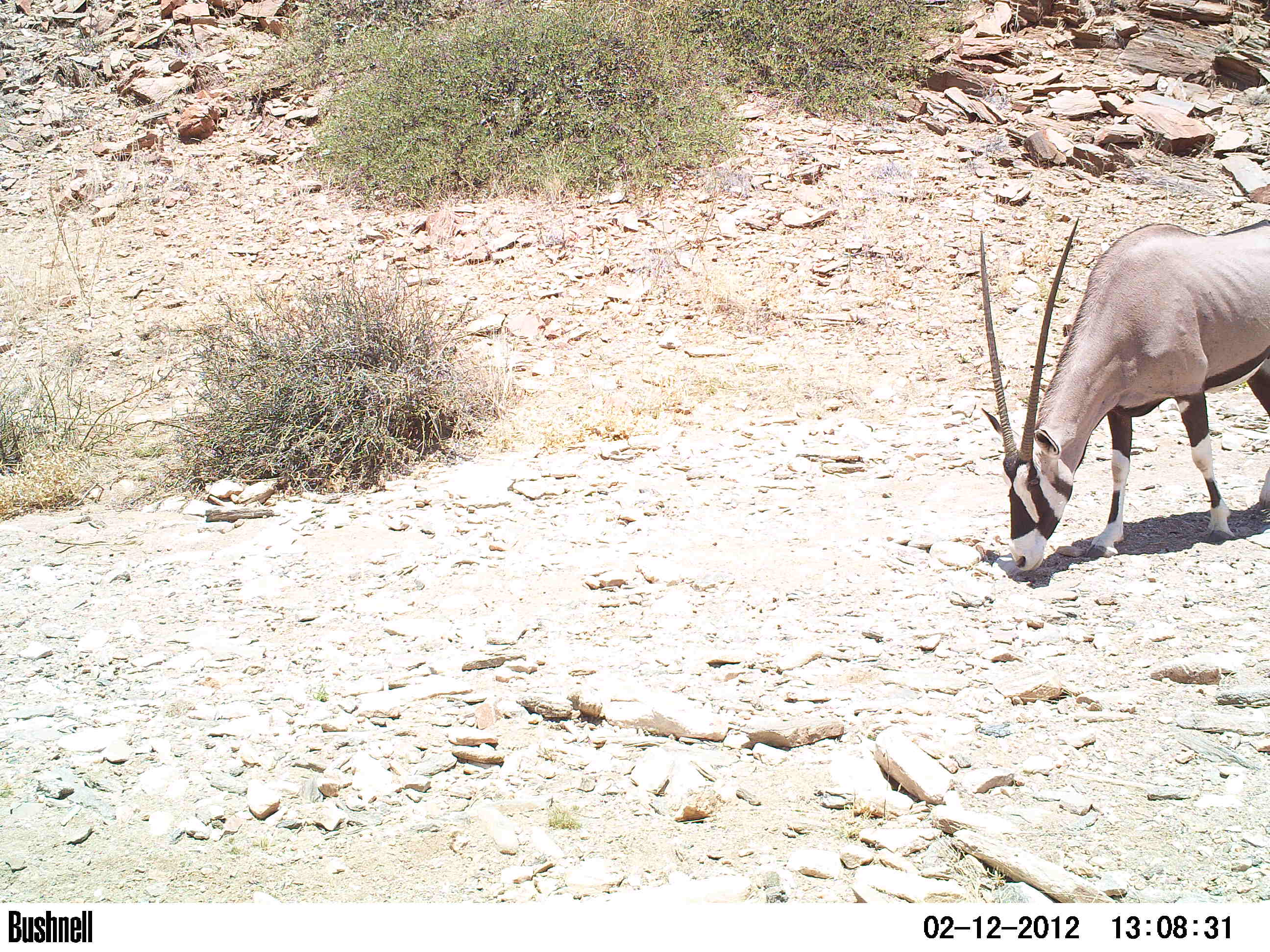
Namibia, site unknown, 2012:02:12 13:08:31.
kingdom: Animalia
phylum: Chordata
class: Mammalia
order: Artiodactyla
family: Bovidae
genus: Oryx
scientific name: Oryx gazella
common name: gemsbok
Oryx gazella (gemsbok).